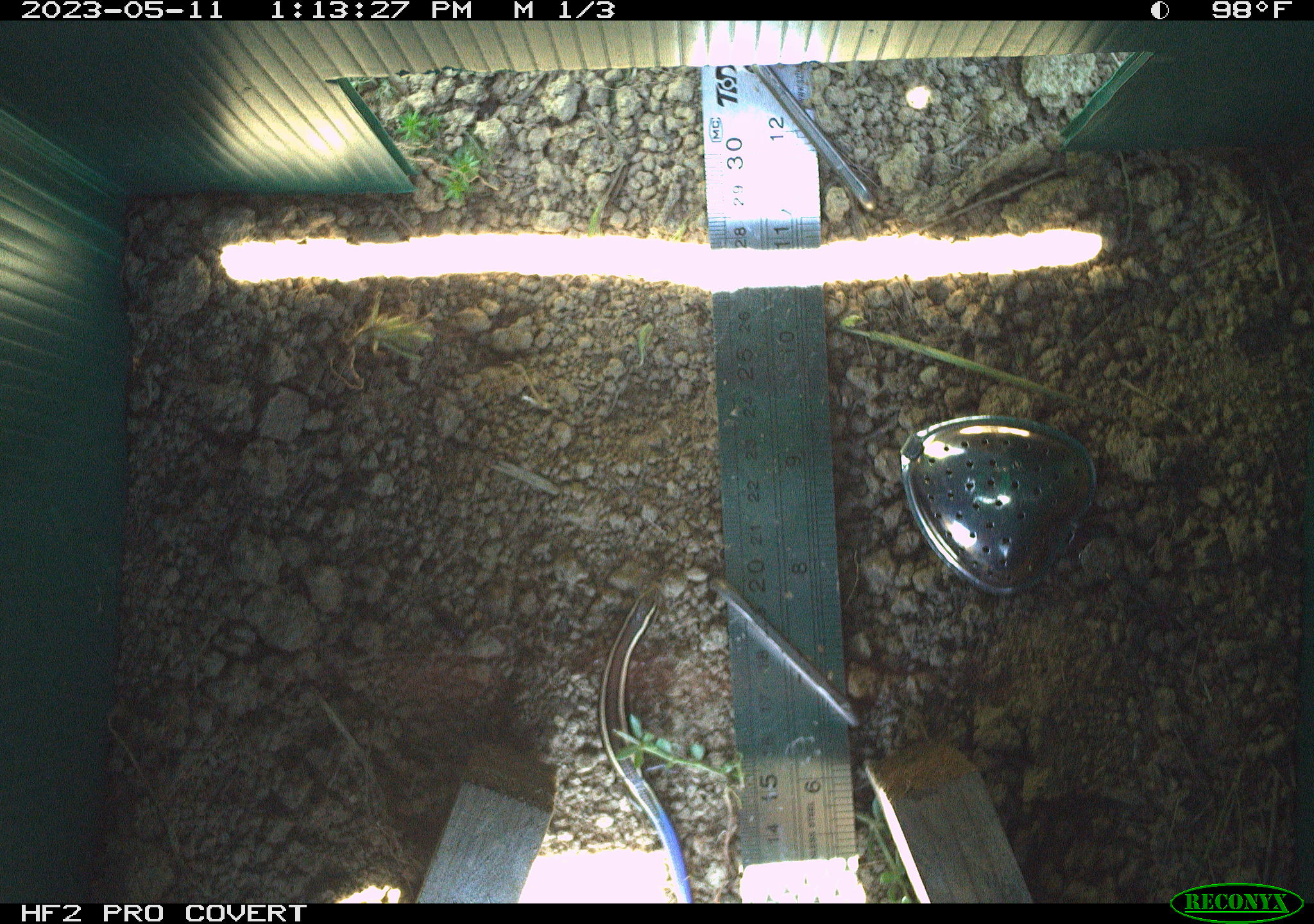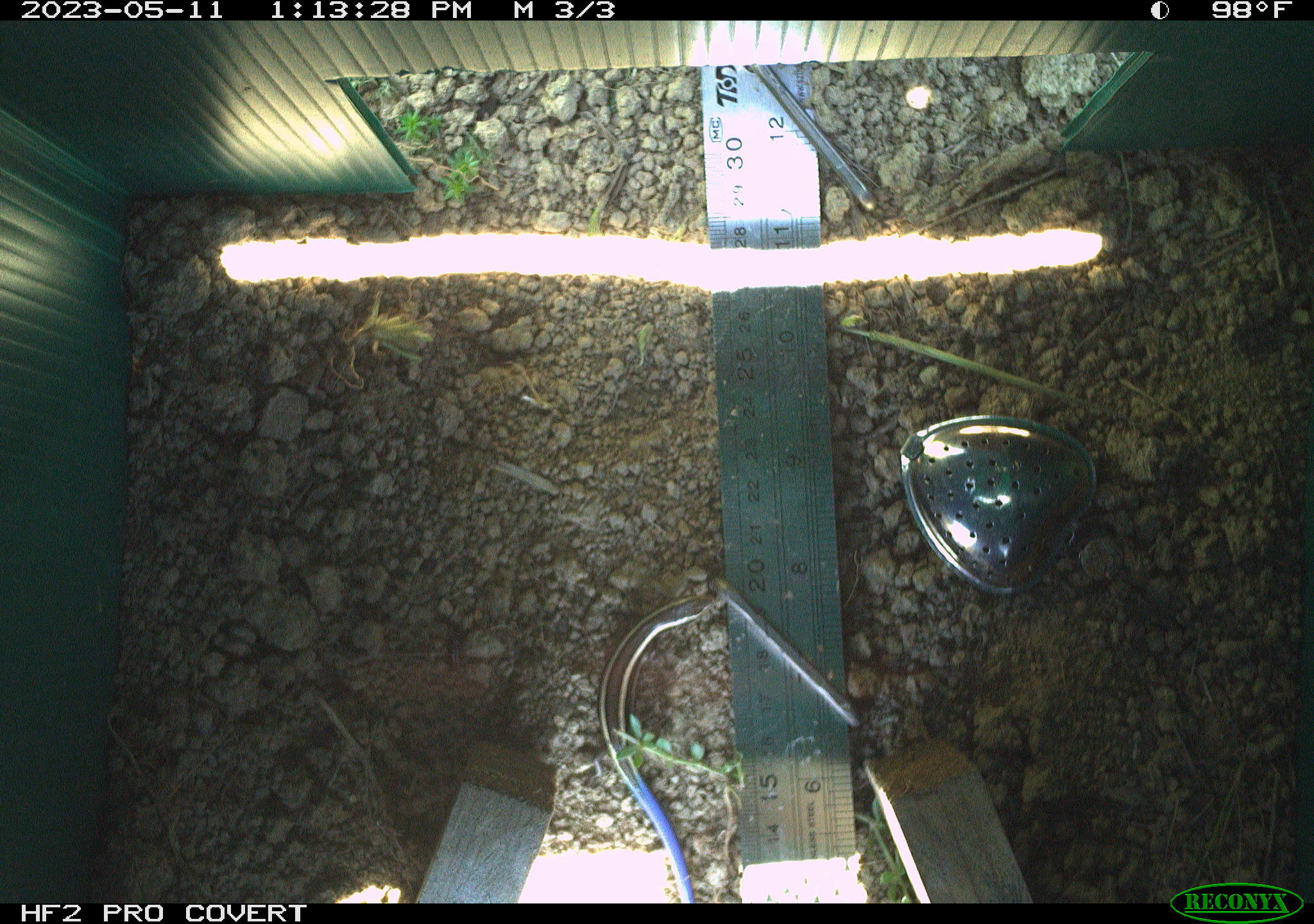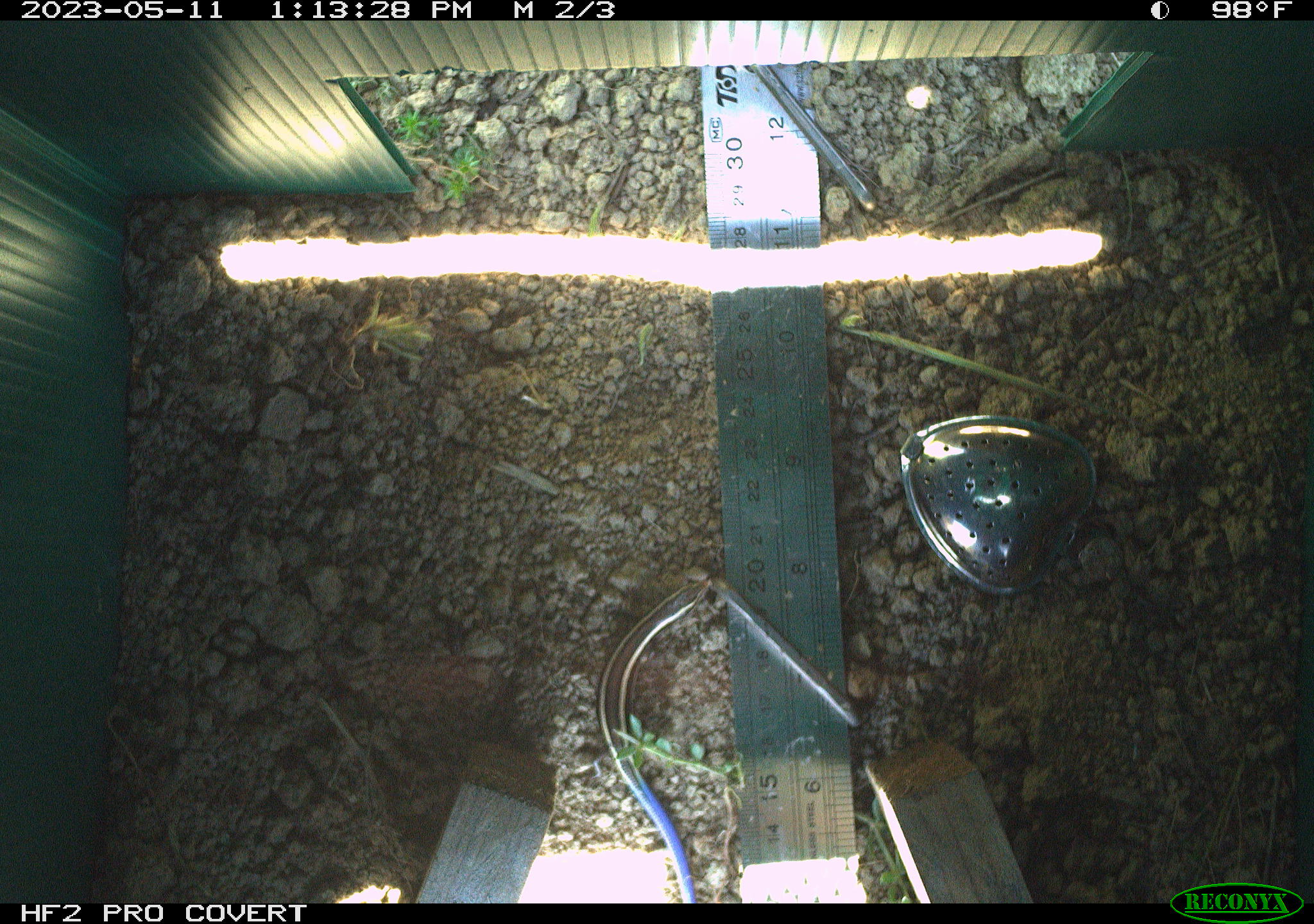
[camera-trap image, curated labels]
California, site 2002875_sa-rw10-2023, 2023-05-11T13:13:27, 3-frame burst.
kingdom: Animalia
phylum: Chordata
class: Reptilia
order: Squamata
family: Scincidae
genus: Plestiodon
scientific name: Plestiodon skiltonianus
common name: western skink